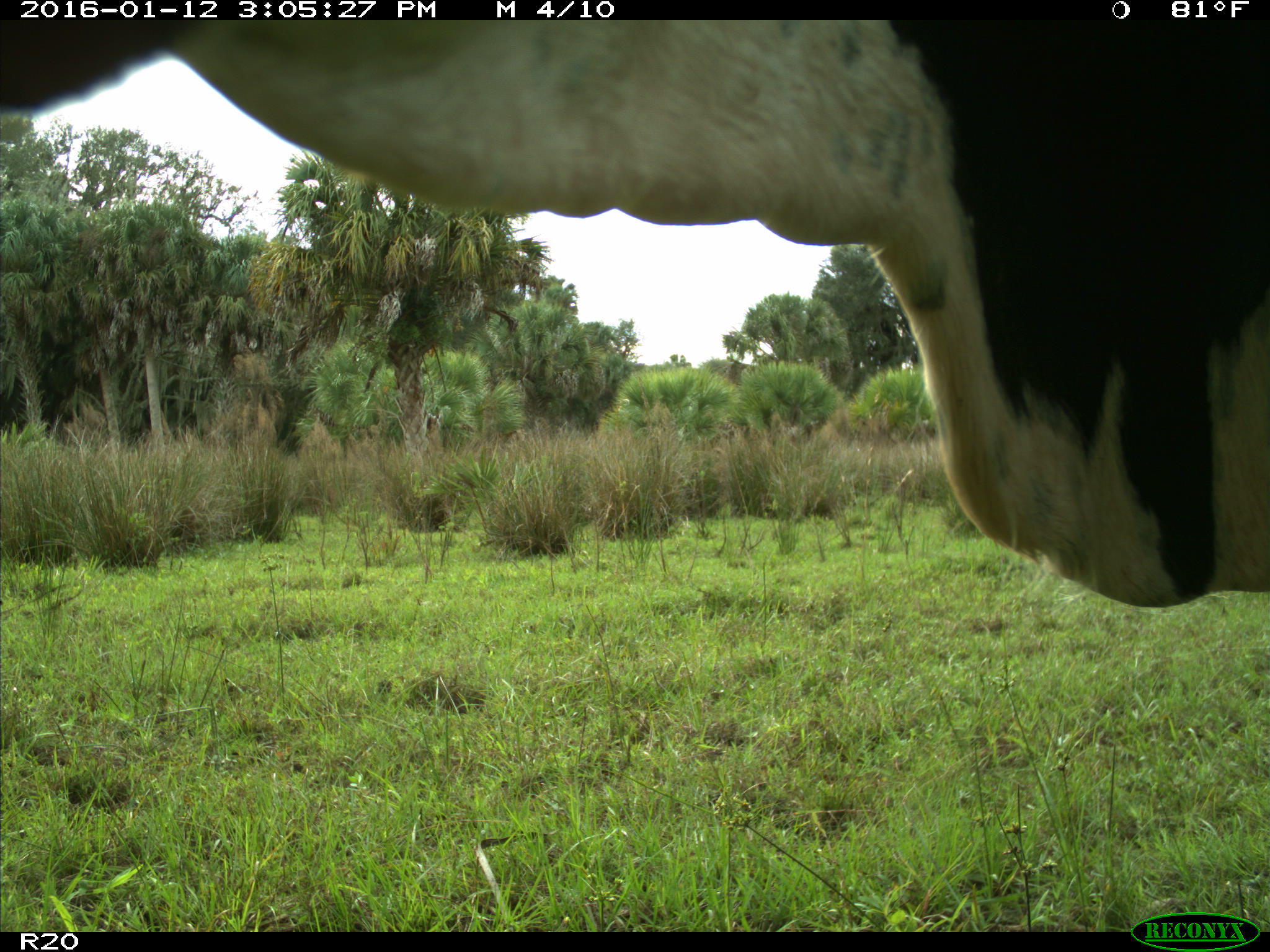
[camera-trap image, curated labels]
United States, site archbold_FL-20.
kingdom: Animalia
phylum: Chordata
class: Mammalia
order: Artiodactyla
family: Bovidae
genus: Bos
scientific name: Bos taurus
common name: domestic cow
Bos taurus (domestic cow).